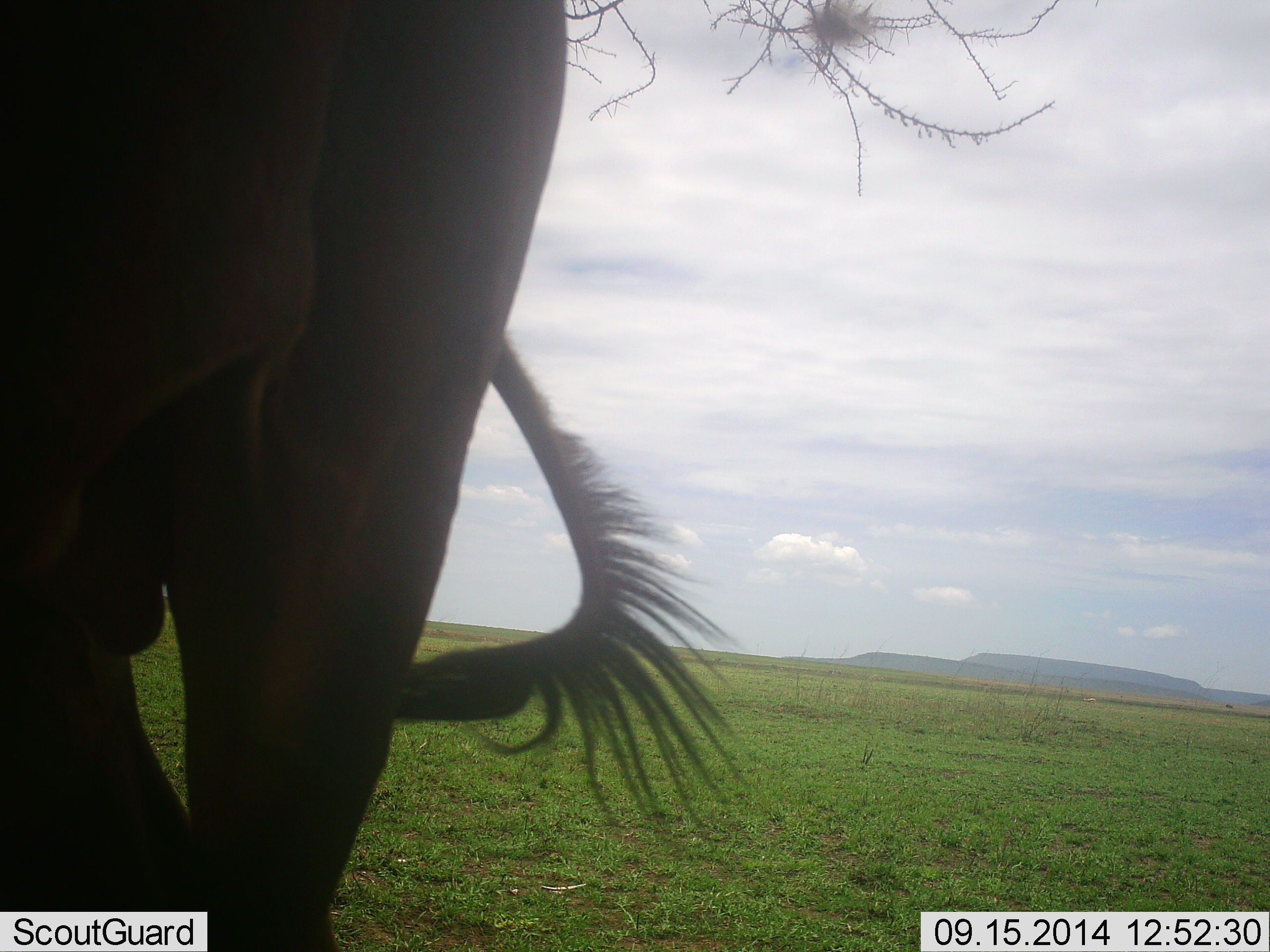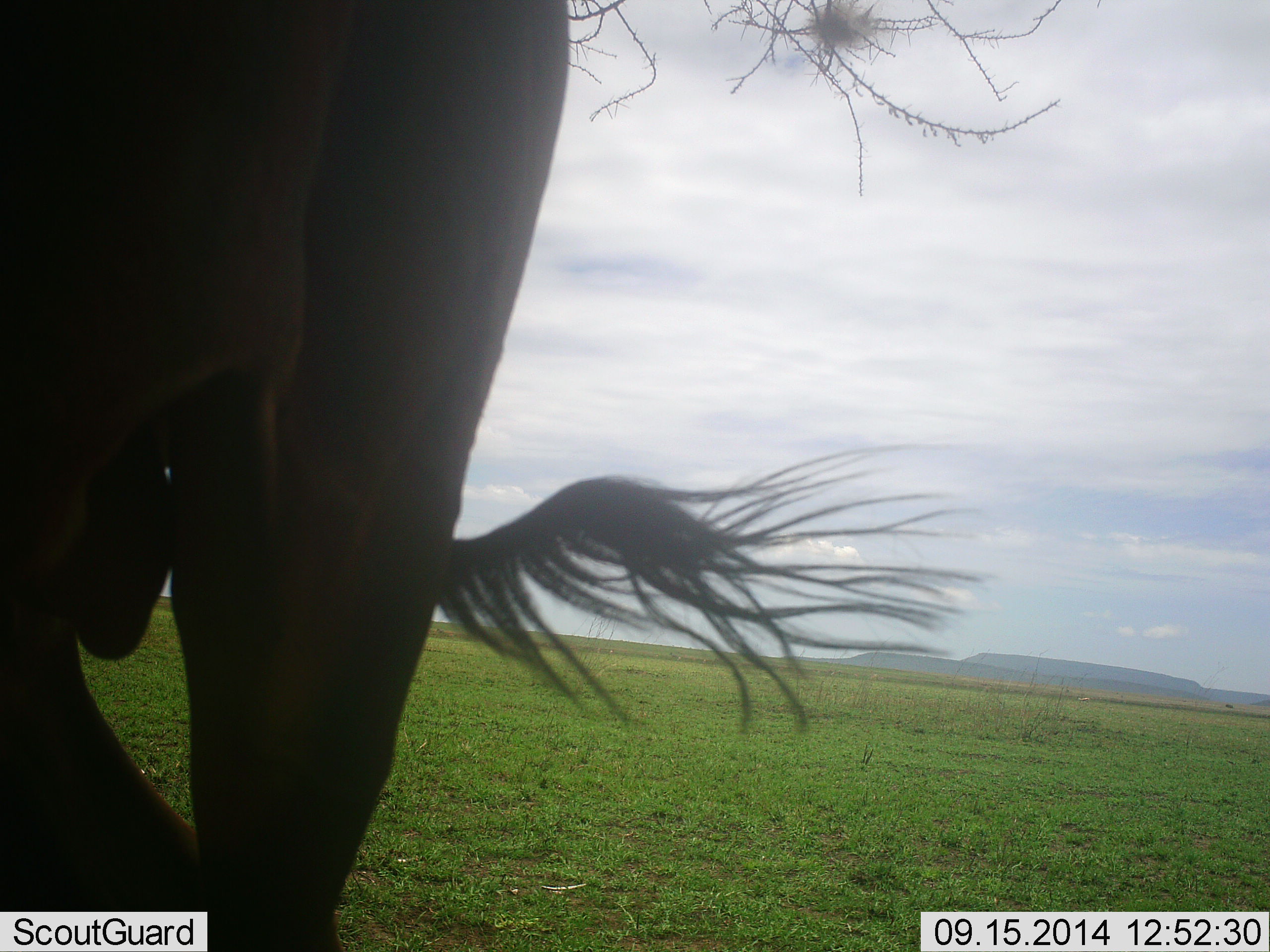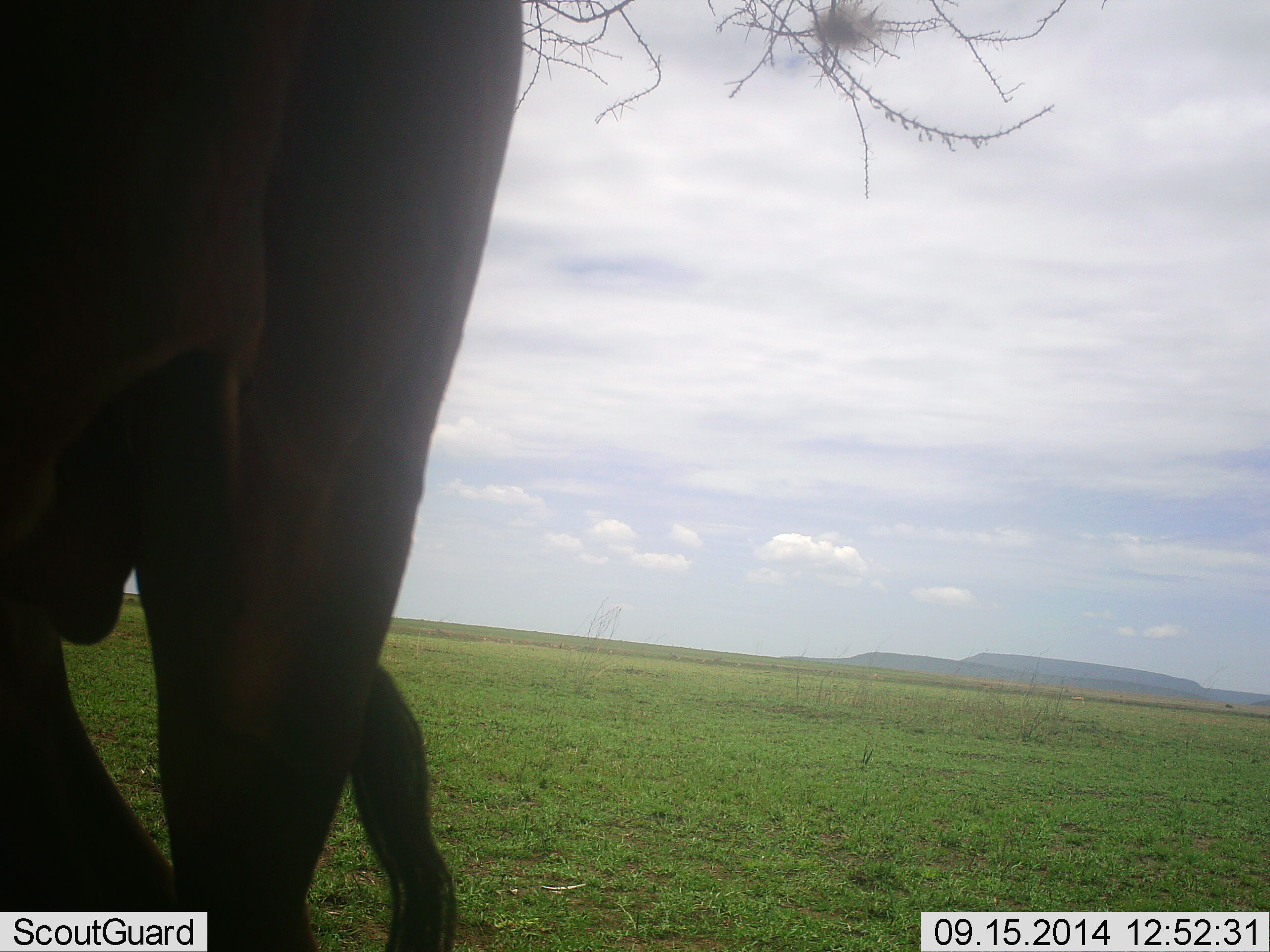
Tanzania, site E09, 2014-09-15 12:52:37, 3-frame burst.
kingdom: Animalia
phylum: Chordata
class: Mammalia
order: Artiodactyla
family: Bovidae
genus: Connochaetes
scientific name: Connochaetes taurinus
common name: blue wildebeest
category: wildebeest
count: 1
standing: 80%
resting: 0%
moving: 10%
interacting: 10%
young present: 0%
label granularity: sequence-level